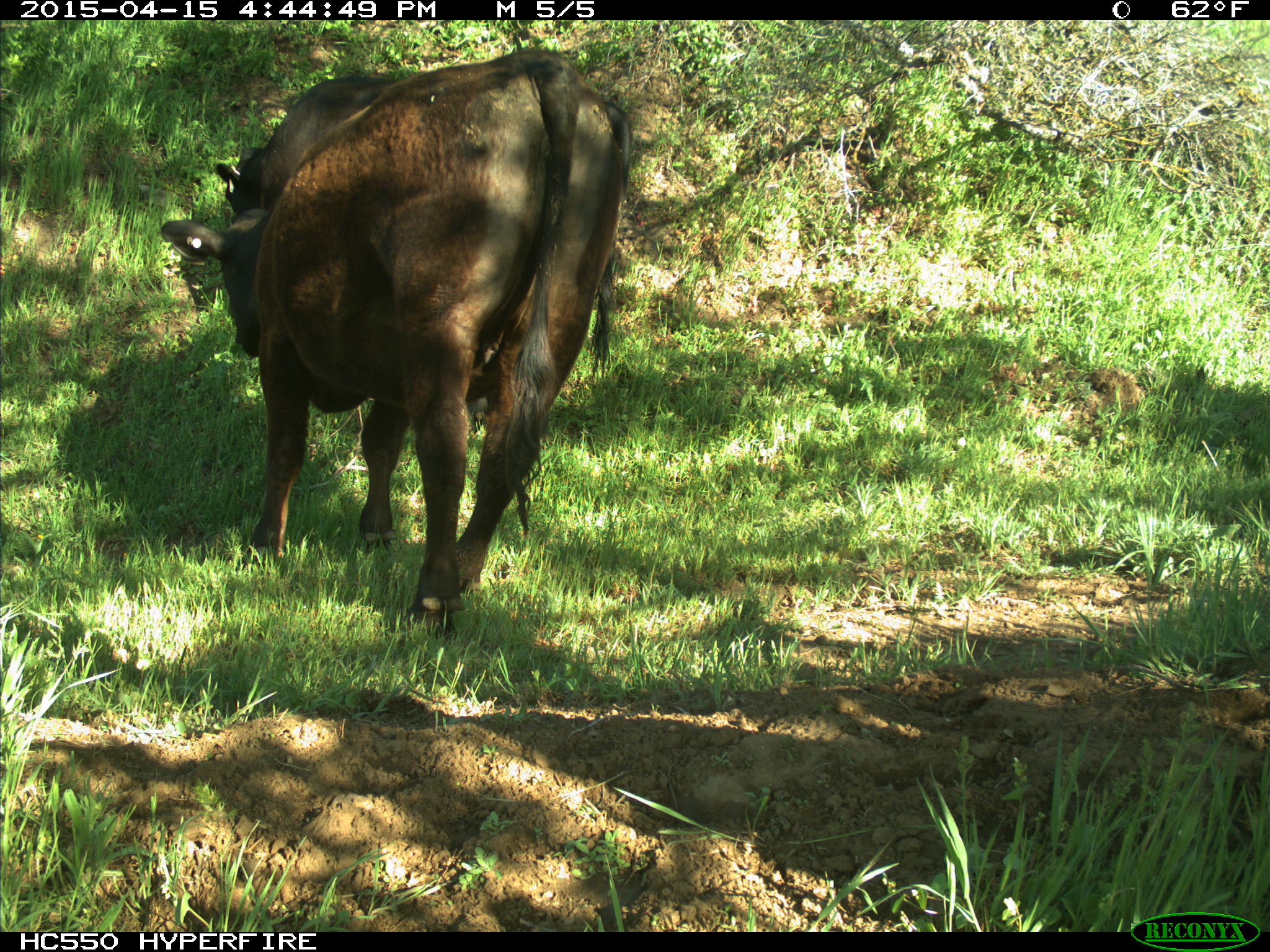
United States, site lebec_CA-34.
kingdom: Animalia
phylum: Chordata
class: Mammalia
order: Artiodactyla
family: Bovidae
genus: Bos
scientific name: Bos taurus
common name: domestic cow